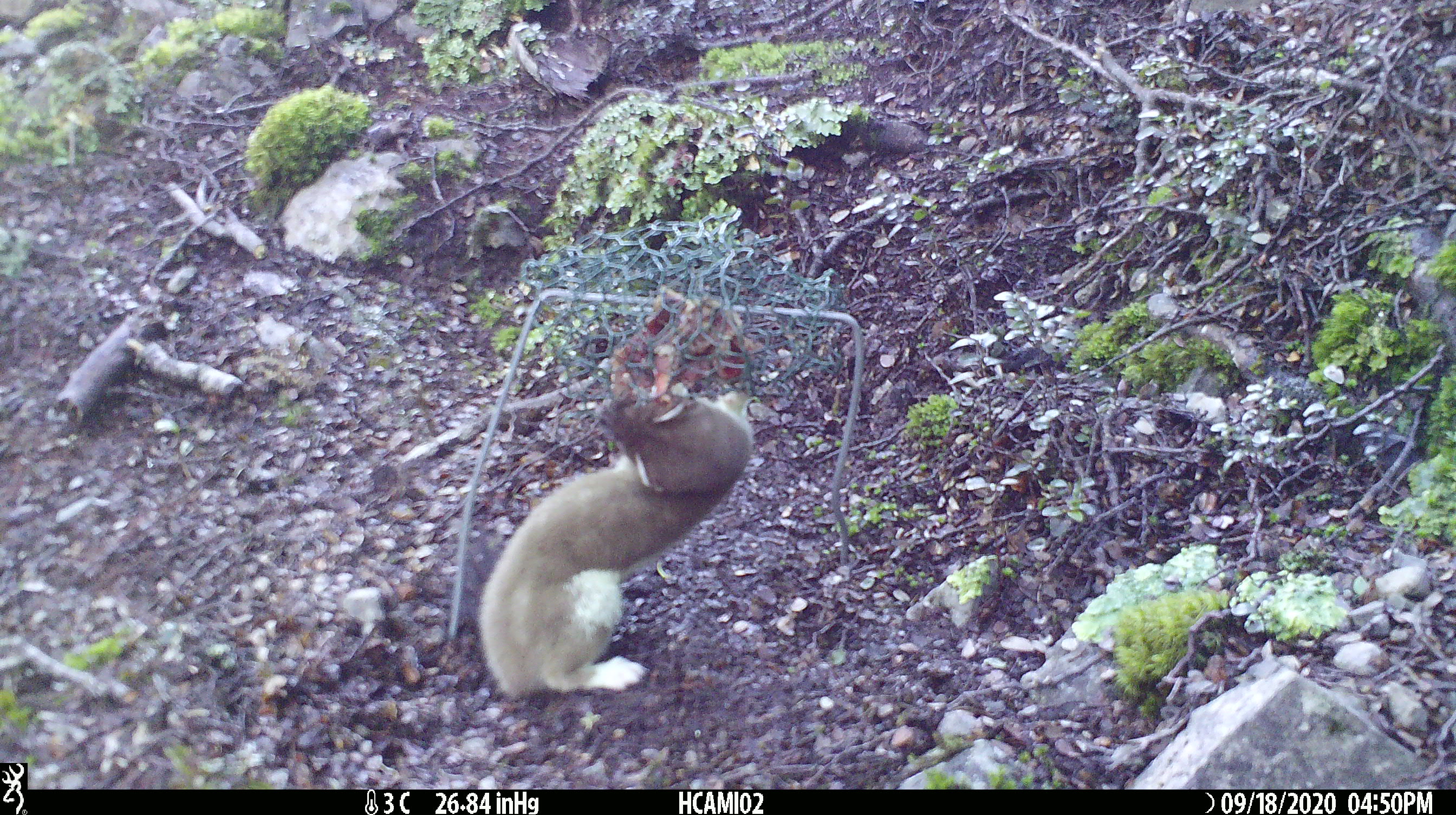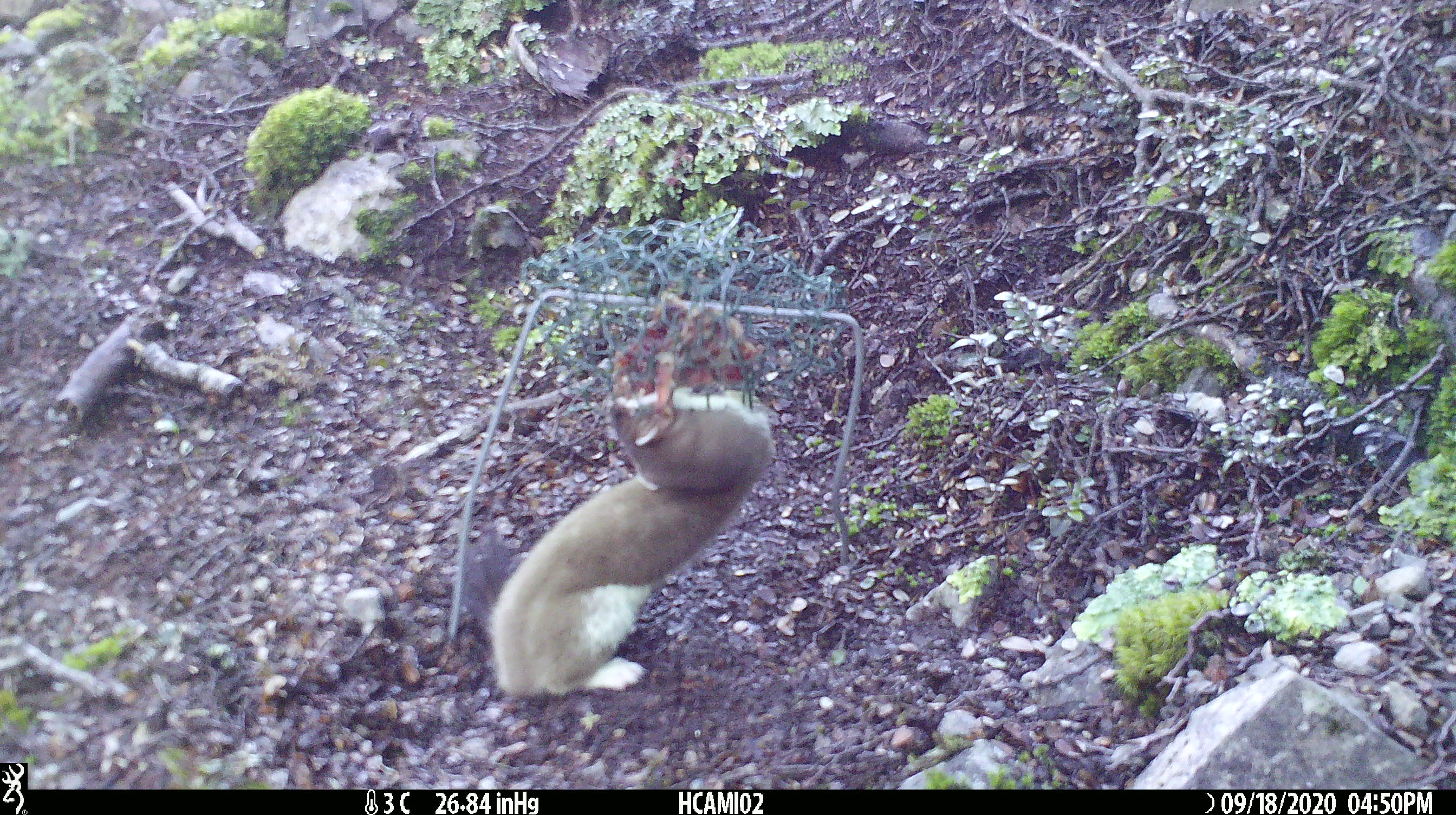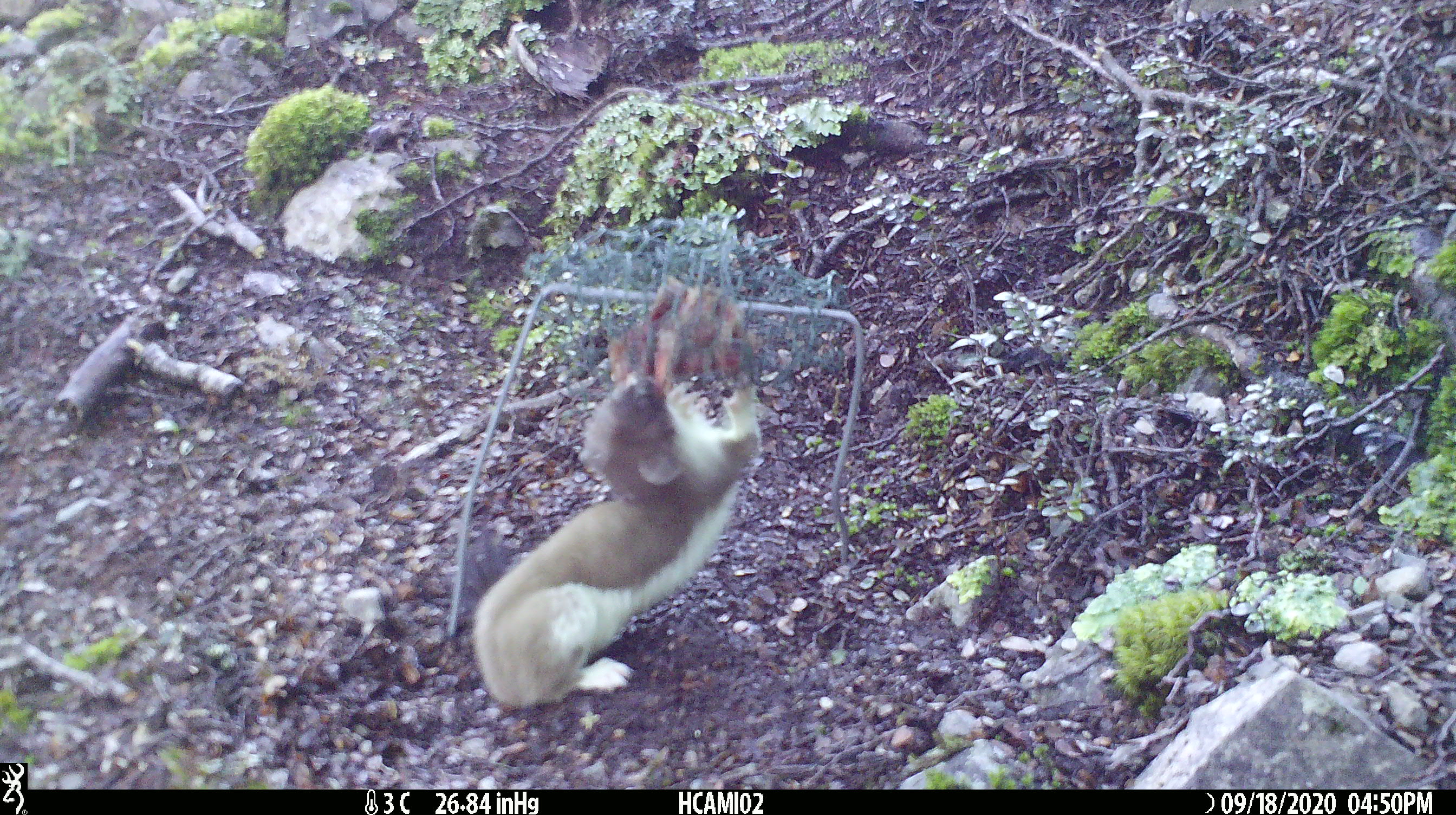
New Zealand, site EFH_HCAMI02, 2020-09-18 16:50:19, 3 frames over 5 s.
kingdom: Animalia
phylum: Chordata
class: Mammalia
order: Carnivora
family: Mustelidae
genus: Mustela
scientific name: Mustela erminea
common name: stoat